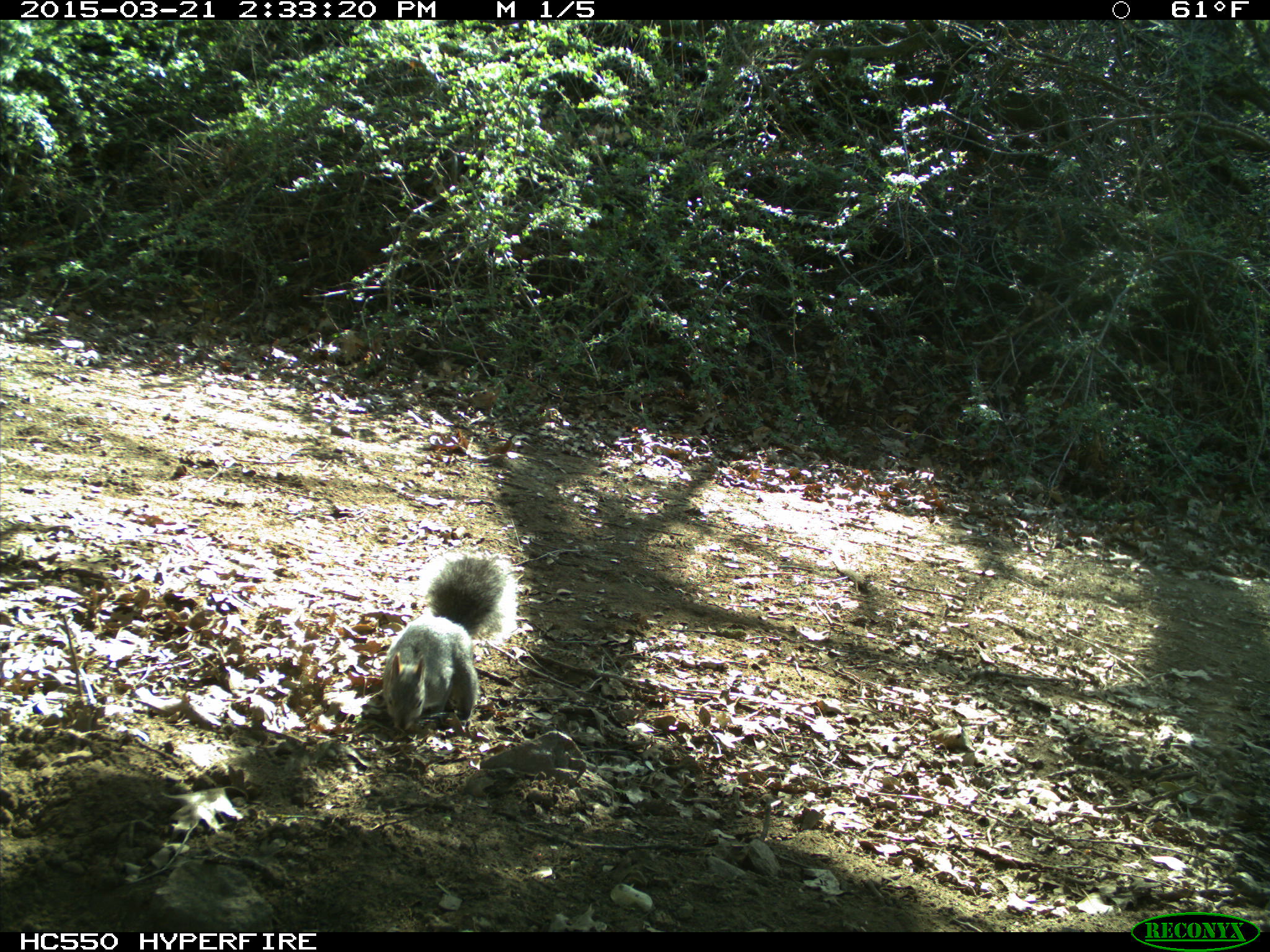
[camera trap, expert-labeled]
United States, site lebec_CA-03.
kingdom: Animalia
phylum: Chordata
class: Mammalia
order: Rodentia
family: Sciuridae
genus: Sciurus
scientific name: Sciurus carolinensis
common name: eastern gray squirrel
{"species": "Sciurus carolinensis (eastern gray squirrel)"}